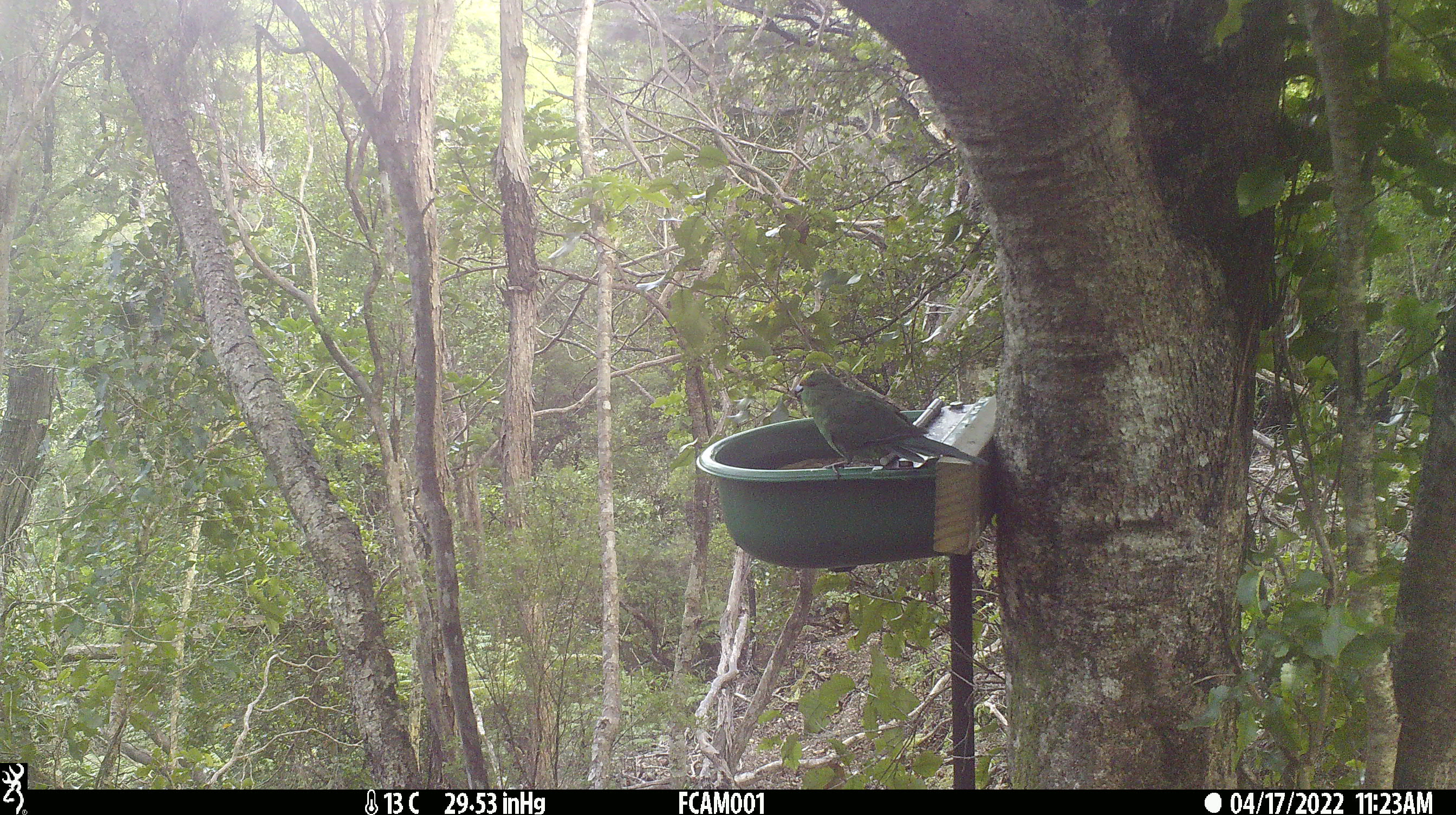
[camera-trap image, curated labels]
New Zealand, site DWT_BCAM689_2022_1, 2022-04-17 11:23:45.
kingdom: Animalia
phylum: Chordata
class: Aves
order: Psittaciformes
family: Psittaculidae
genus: Cyanoramphus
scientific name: Cyanoramphus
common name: parakeet